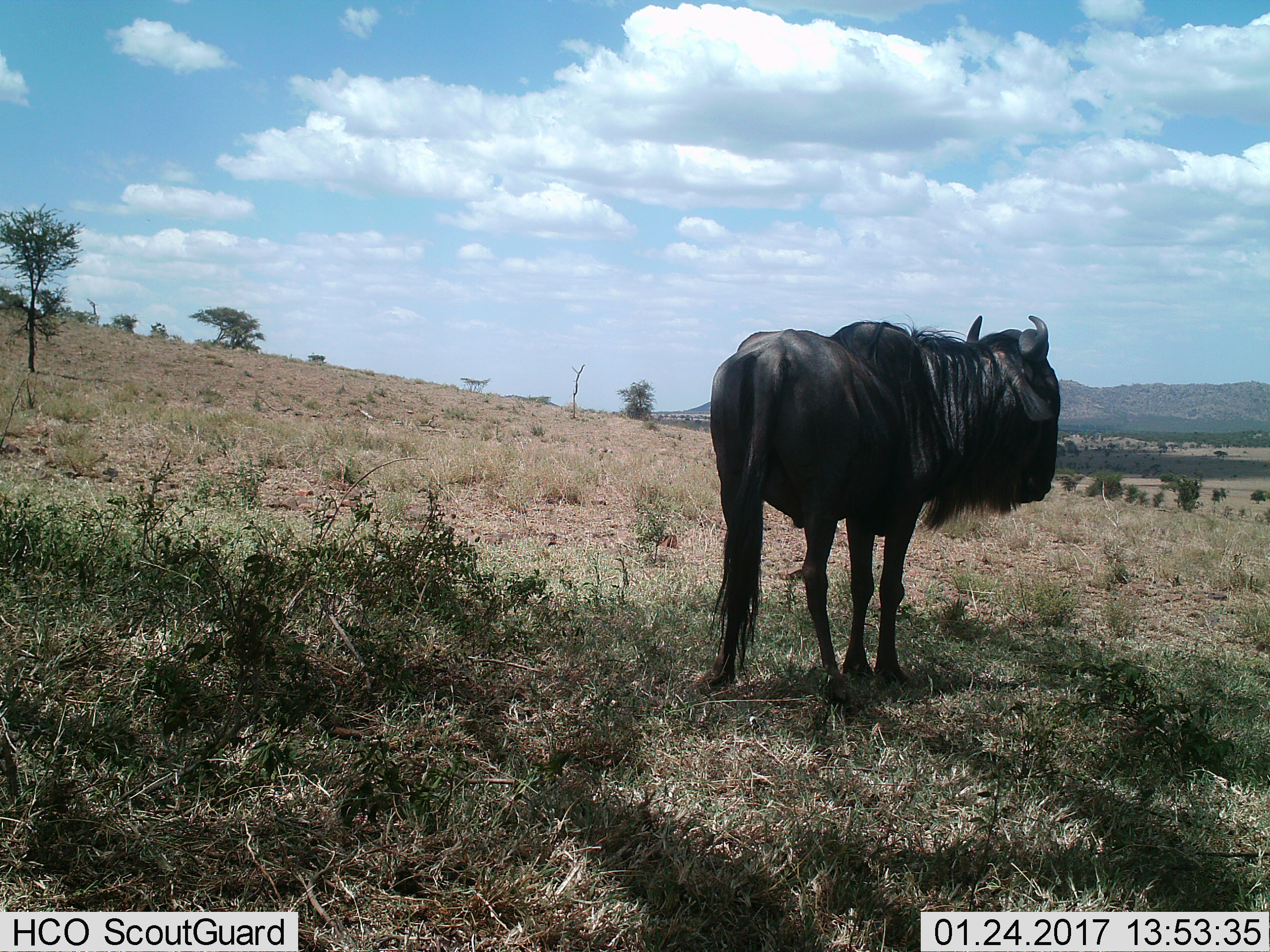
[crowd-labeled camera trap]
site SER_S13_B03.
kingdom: Animalia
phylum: Chordata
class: Mammalia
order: Artiodactyla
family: Bovidae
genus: Connochaetes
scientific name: Connochaetes taurinus taurinus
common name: blue wildebeest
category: wildebeestblue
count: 1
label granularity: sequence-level